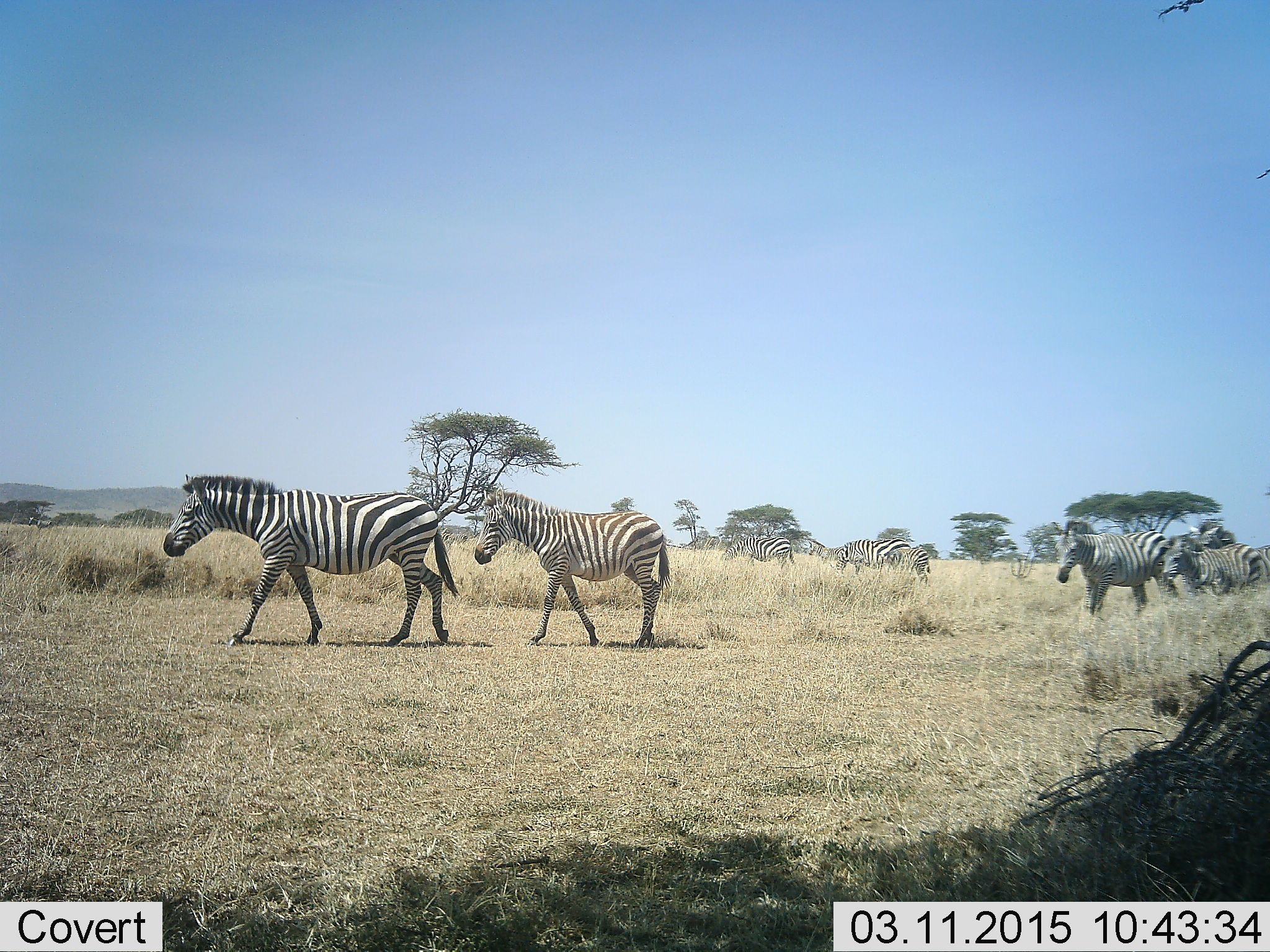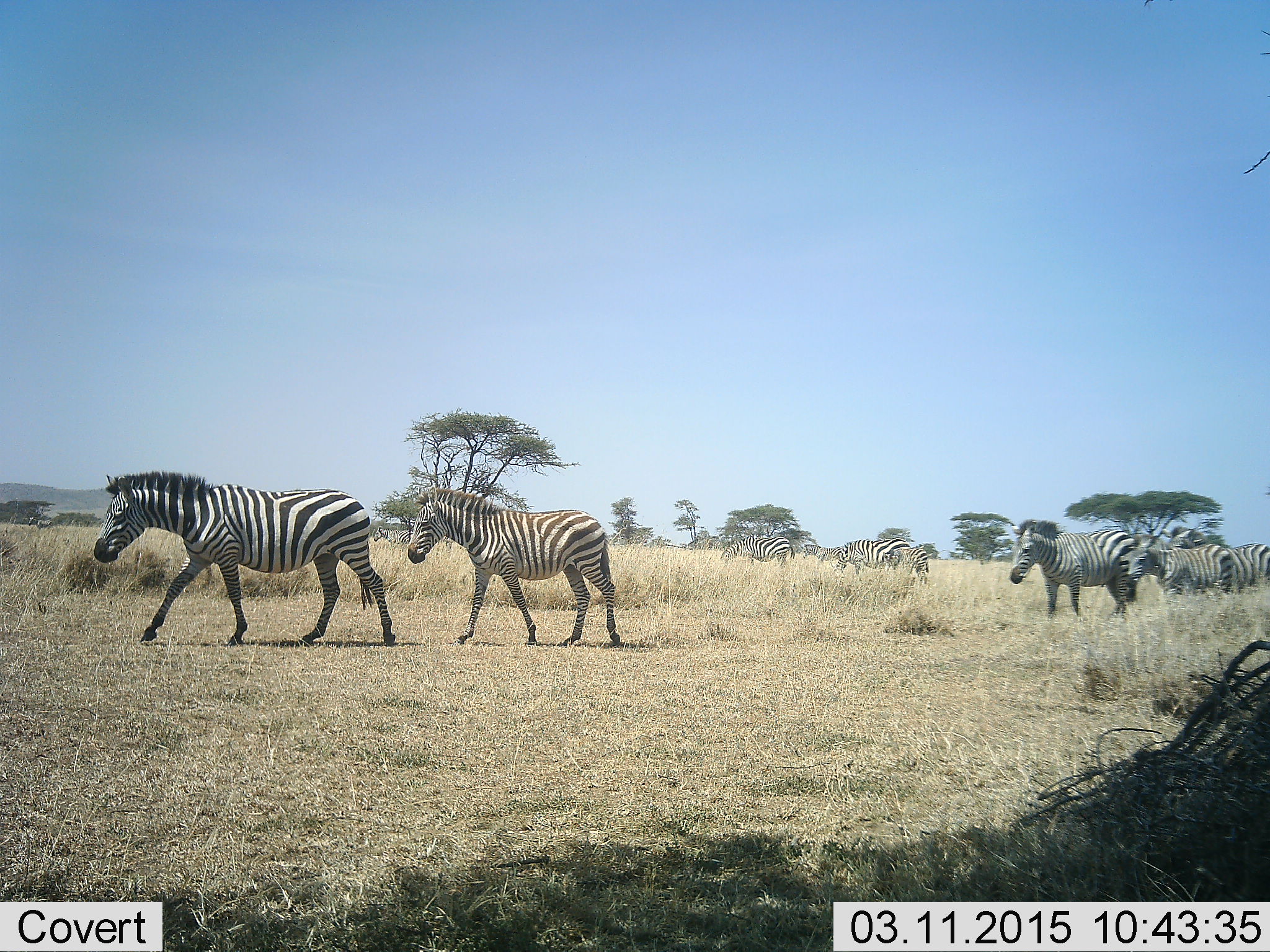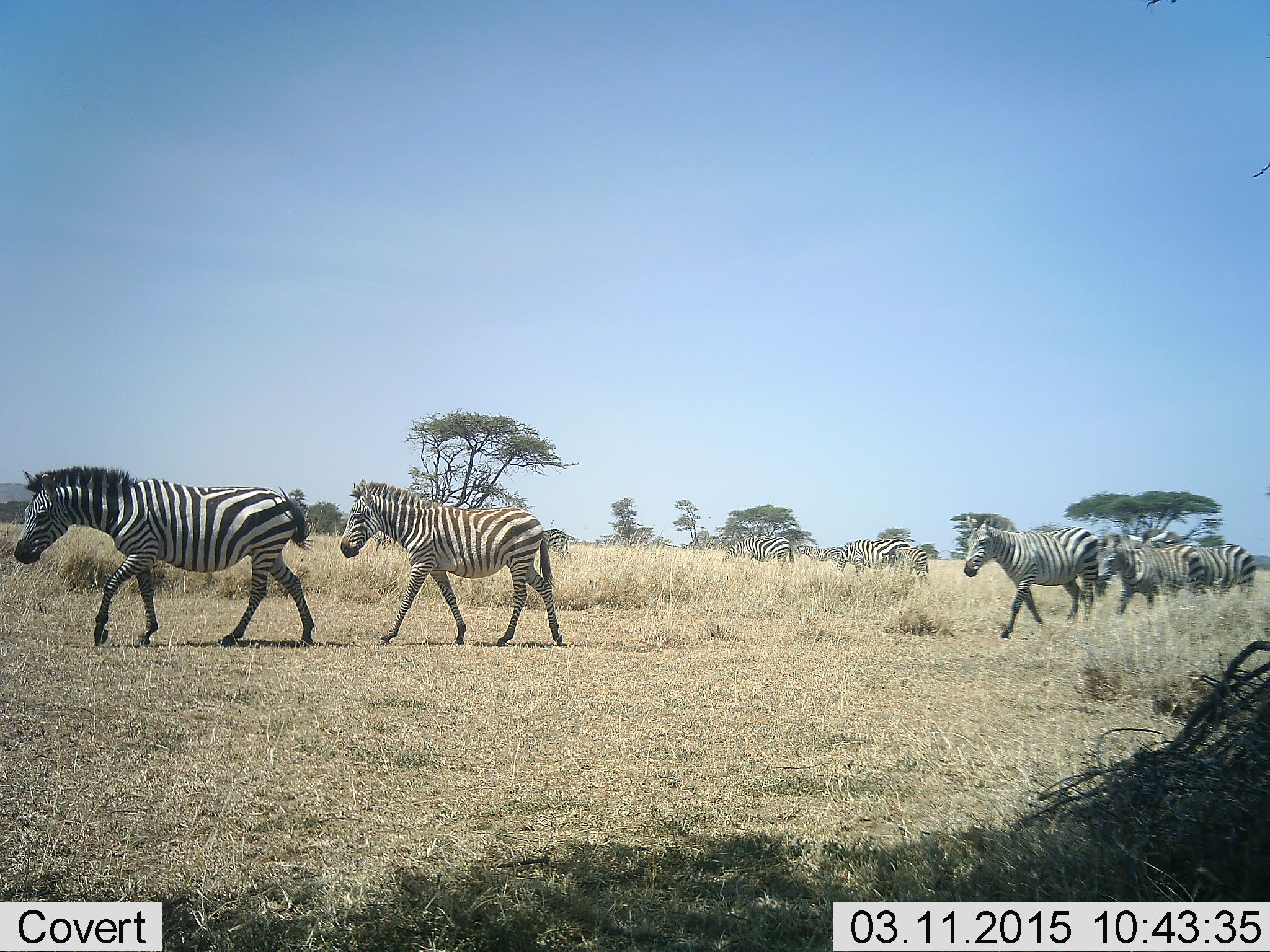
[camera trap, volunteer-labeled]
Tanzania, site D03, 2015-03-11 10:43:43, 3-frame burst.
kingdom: Animalia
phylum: Chordata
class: Mammalia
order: Perissodactyla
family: Equidae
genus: Equus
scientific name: Equus quagga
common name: plains zebra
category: zebra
Zebra (plains zebra) (Equus quagga), count 8. Behavior (volunteer vote fractions): standing 40%, resting 0%, moving 100%, interacting 0%. Young present (vote fraction): 10%. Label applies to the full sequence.